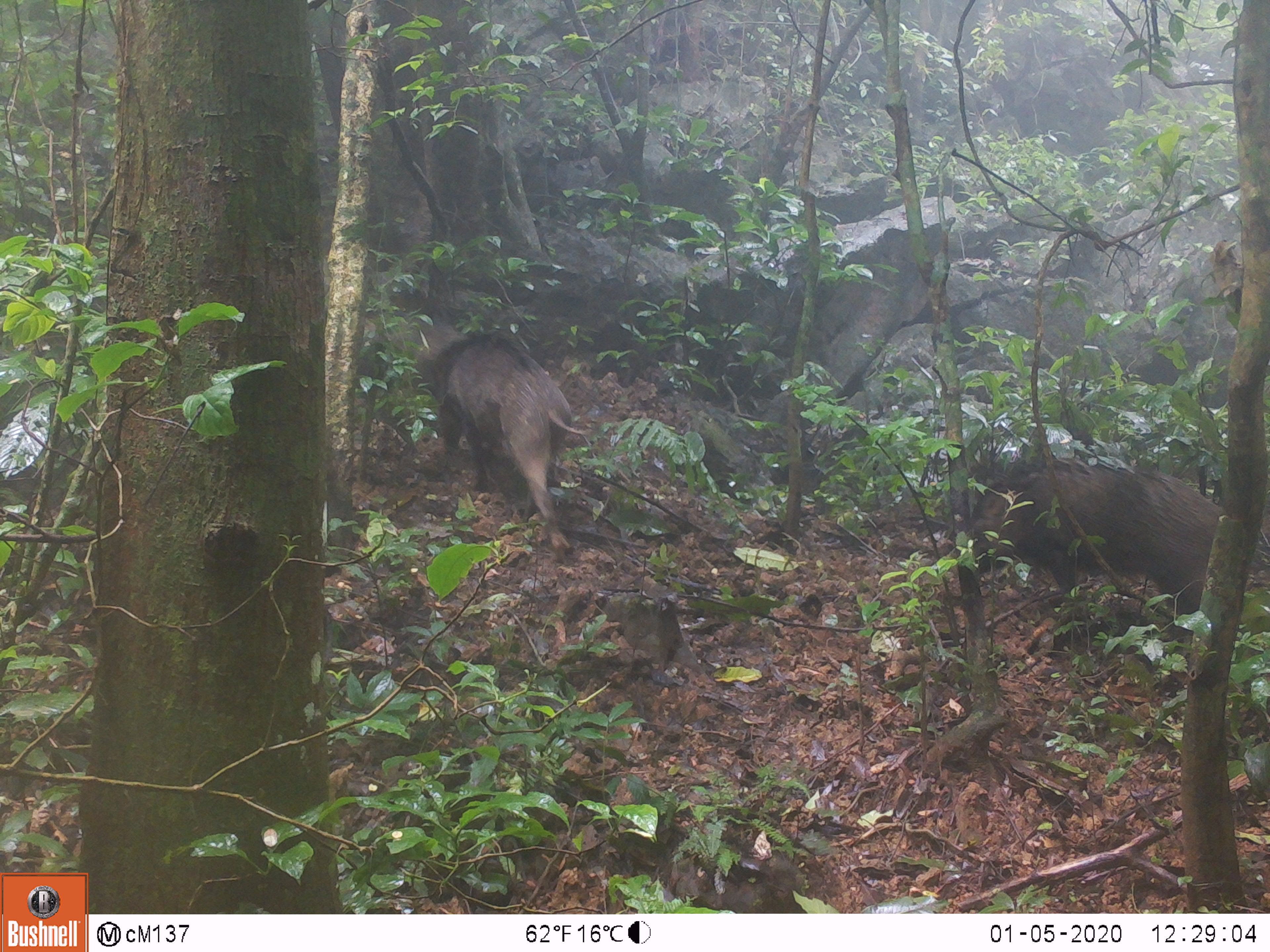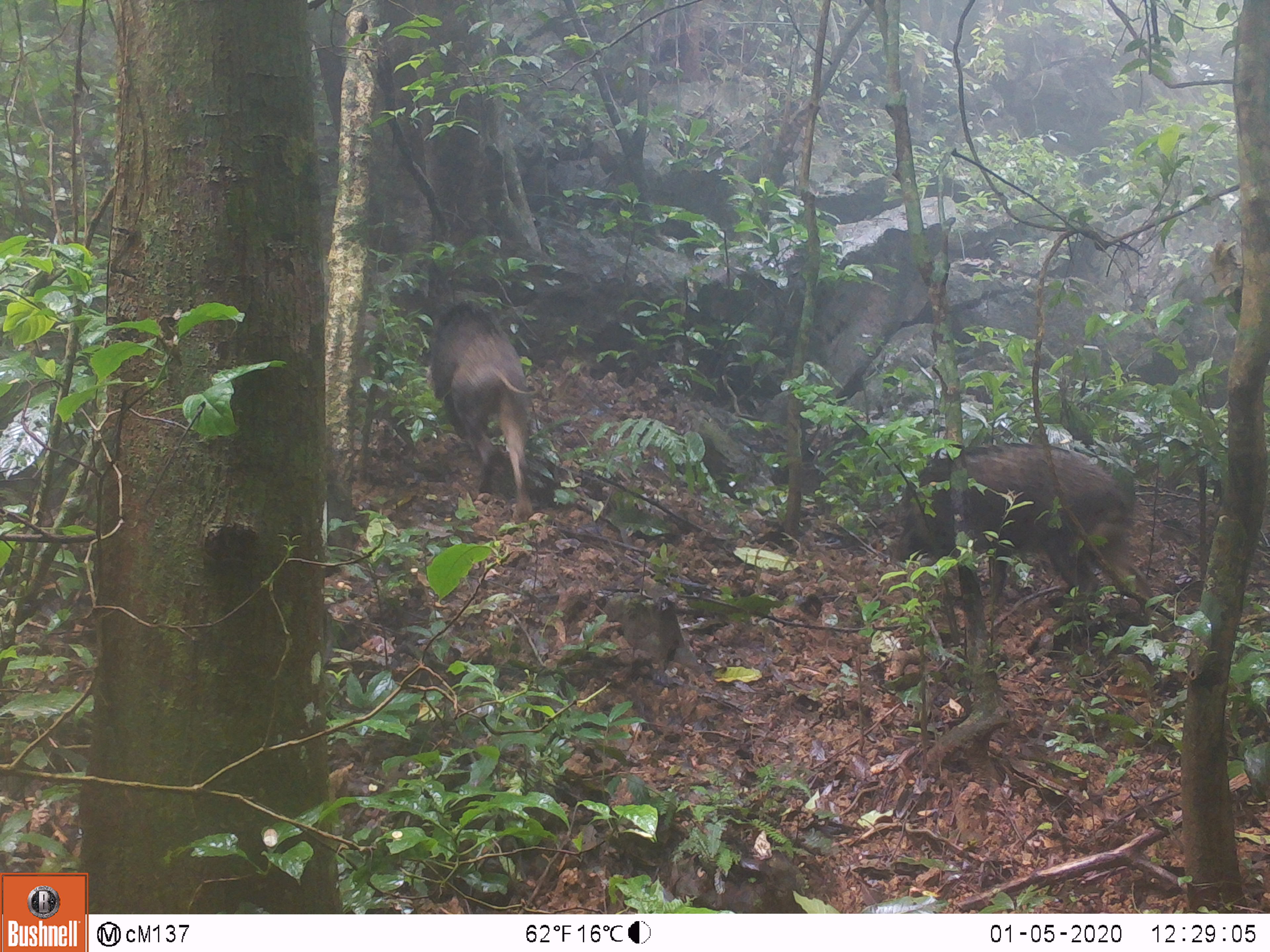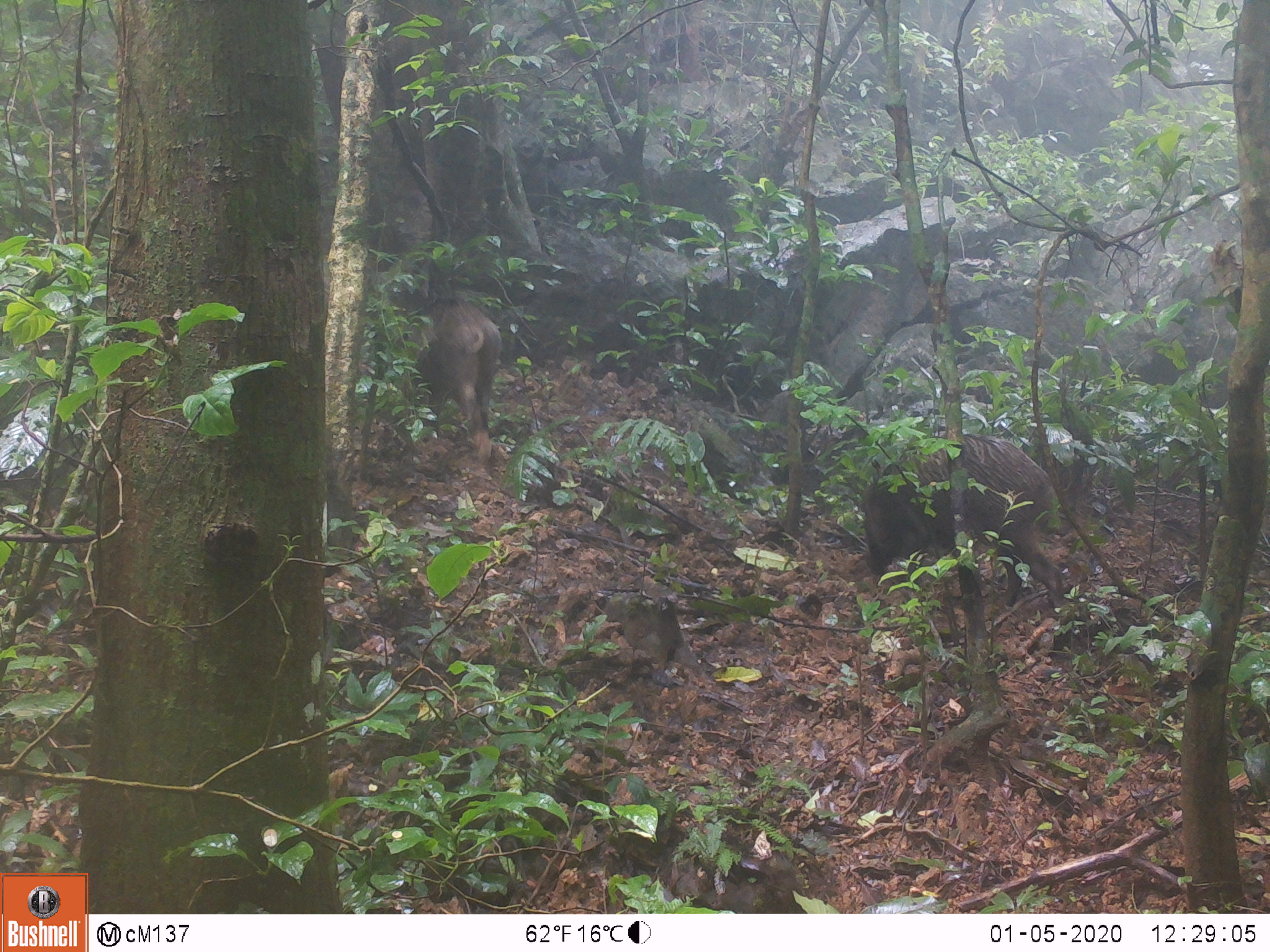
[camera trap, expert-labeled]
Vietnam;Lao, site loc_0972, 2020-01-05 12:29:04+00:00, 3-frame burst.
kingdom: Animalia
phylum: Chordata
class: Mammalia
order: Artiodactyla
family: Suidae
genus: Sus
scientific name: Sus scrofa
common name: eurasian wild pig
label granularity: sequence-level